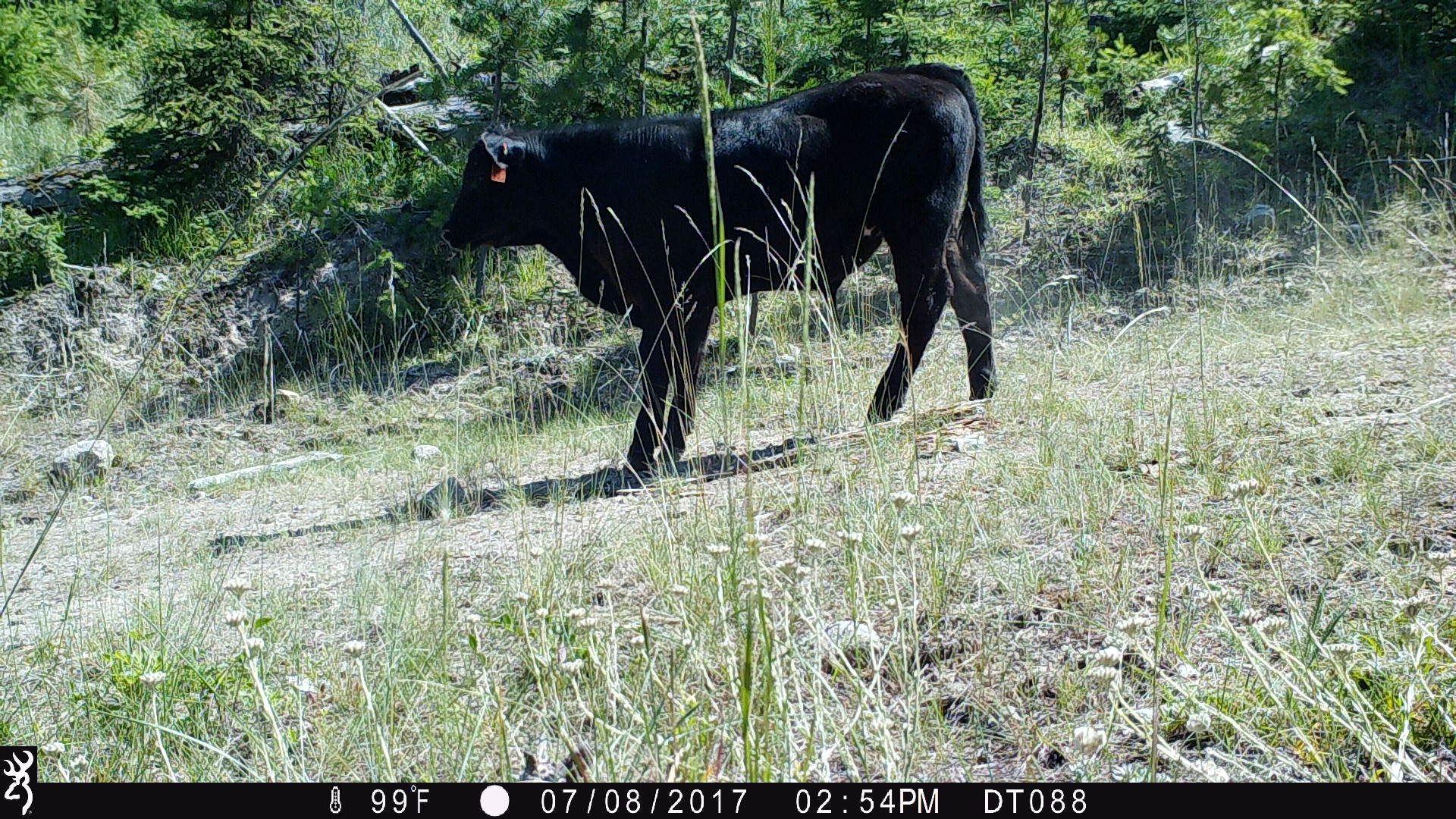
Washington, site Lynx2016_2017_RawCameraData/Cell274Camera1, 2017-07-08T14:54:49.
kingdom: Animalia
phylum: Chordata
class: Mammalia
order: Artiodactyla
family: Bovidae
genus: Bos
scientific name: Bos taurus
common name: domestic cattle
Domestic cattle (Bos taurus). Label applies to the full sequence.